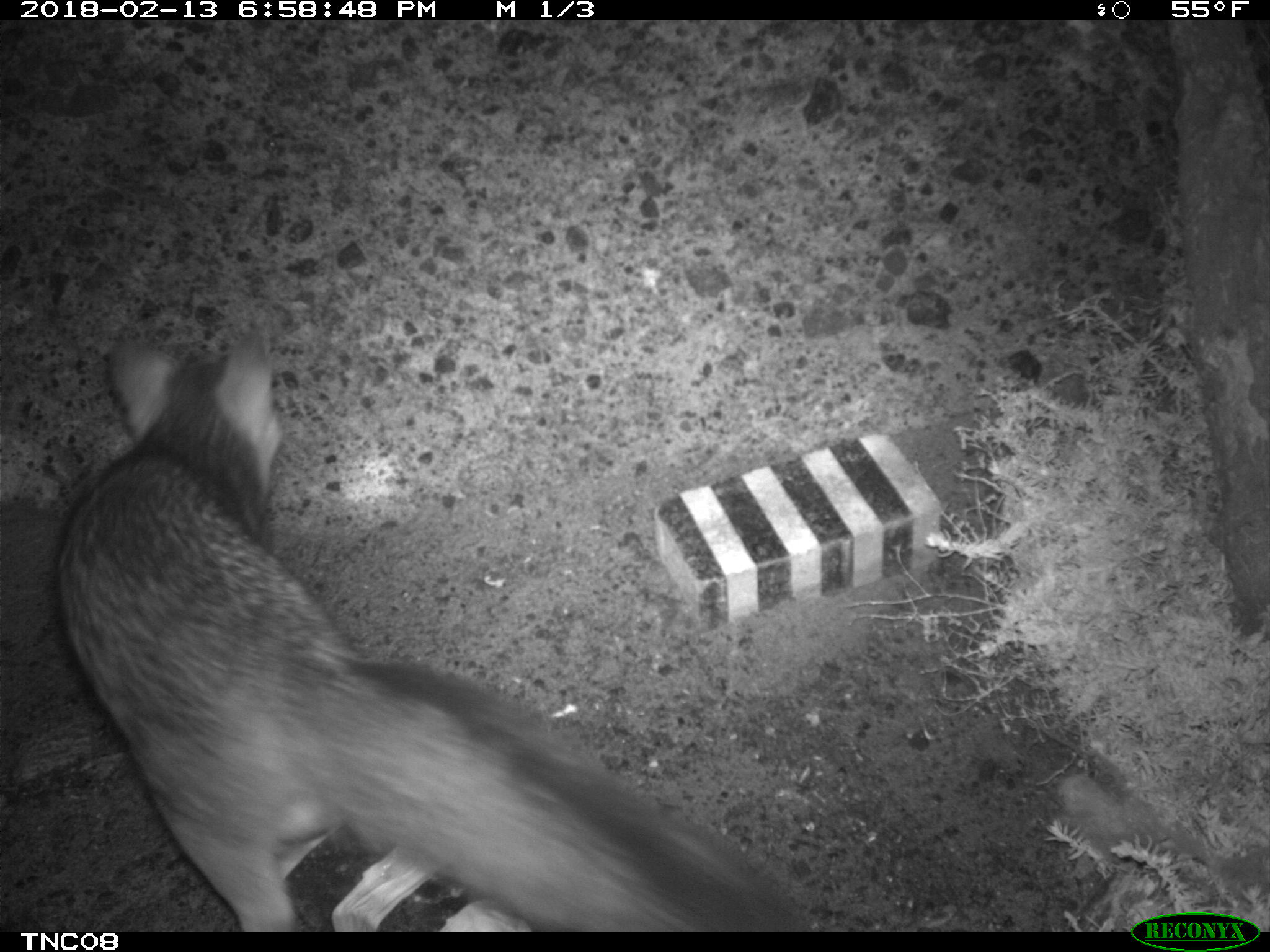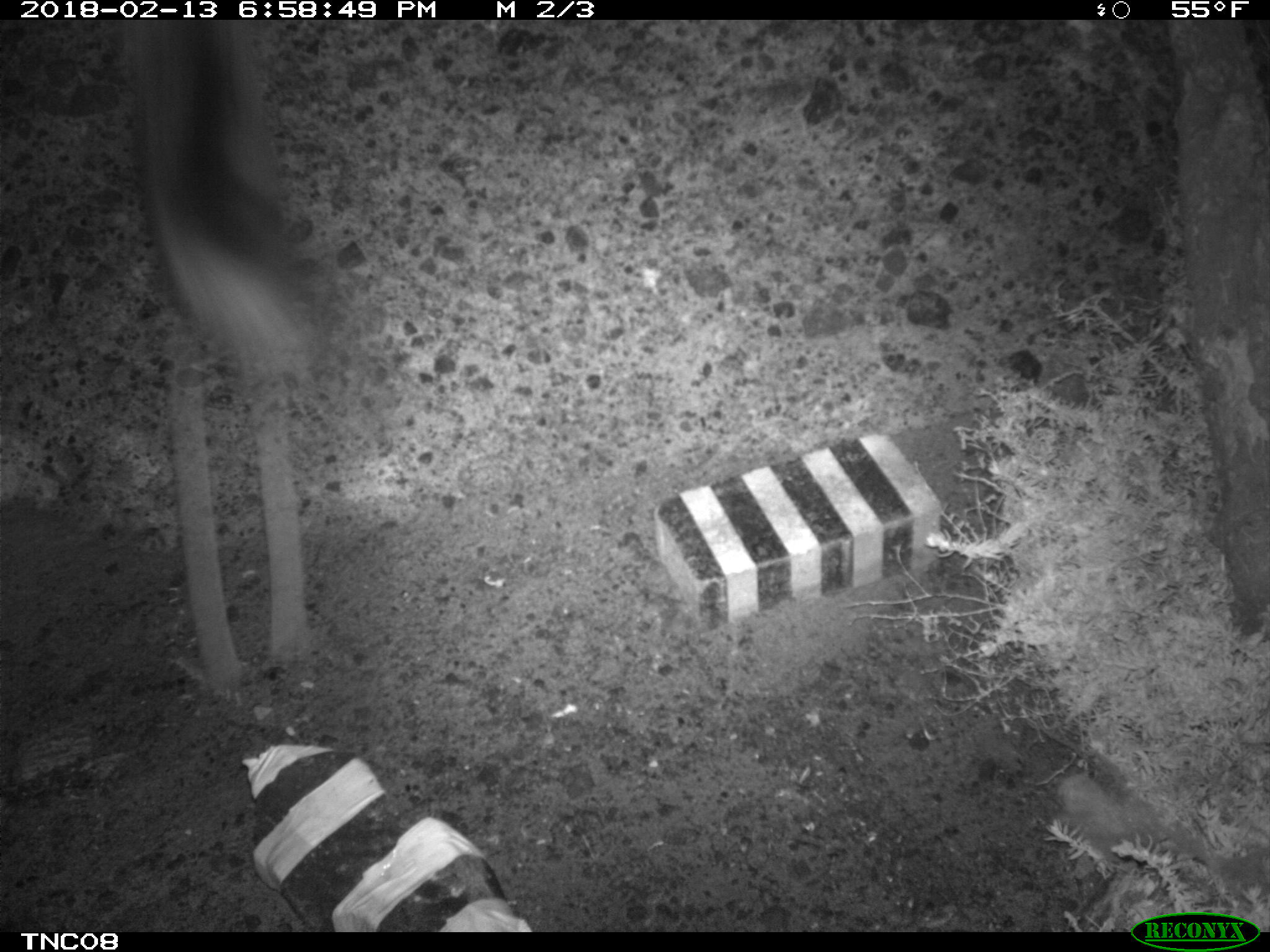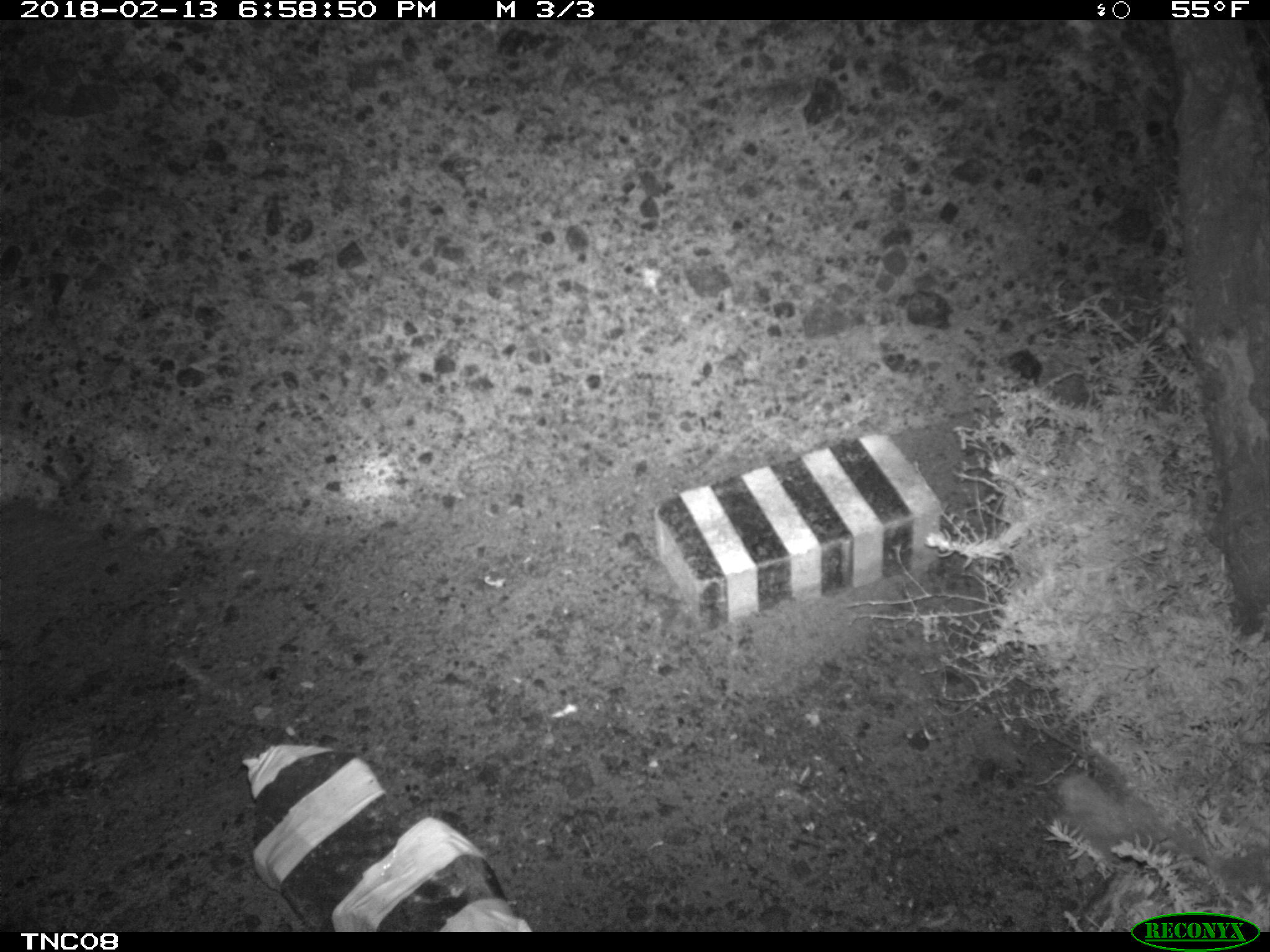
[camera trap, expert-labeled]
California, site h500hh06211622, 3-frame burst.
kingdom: Animalia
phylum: Chordata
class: Mammalia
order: Carnivora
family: Canidae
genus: Urocyon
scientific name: Urocyon littoralis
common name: island fox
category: fox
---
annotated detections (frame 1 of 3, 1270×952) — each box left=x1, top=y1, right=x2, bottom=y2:
fox: left=53, top=330, right=811, bottom=933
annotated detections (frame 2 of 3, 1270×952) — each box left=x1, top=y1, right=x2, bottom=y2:
fox: left=129, top=19, right=329, bottom=372